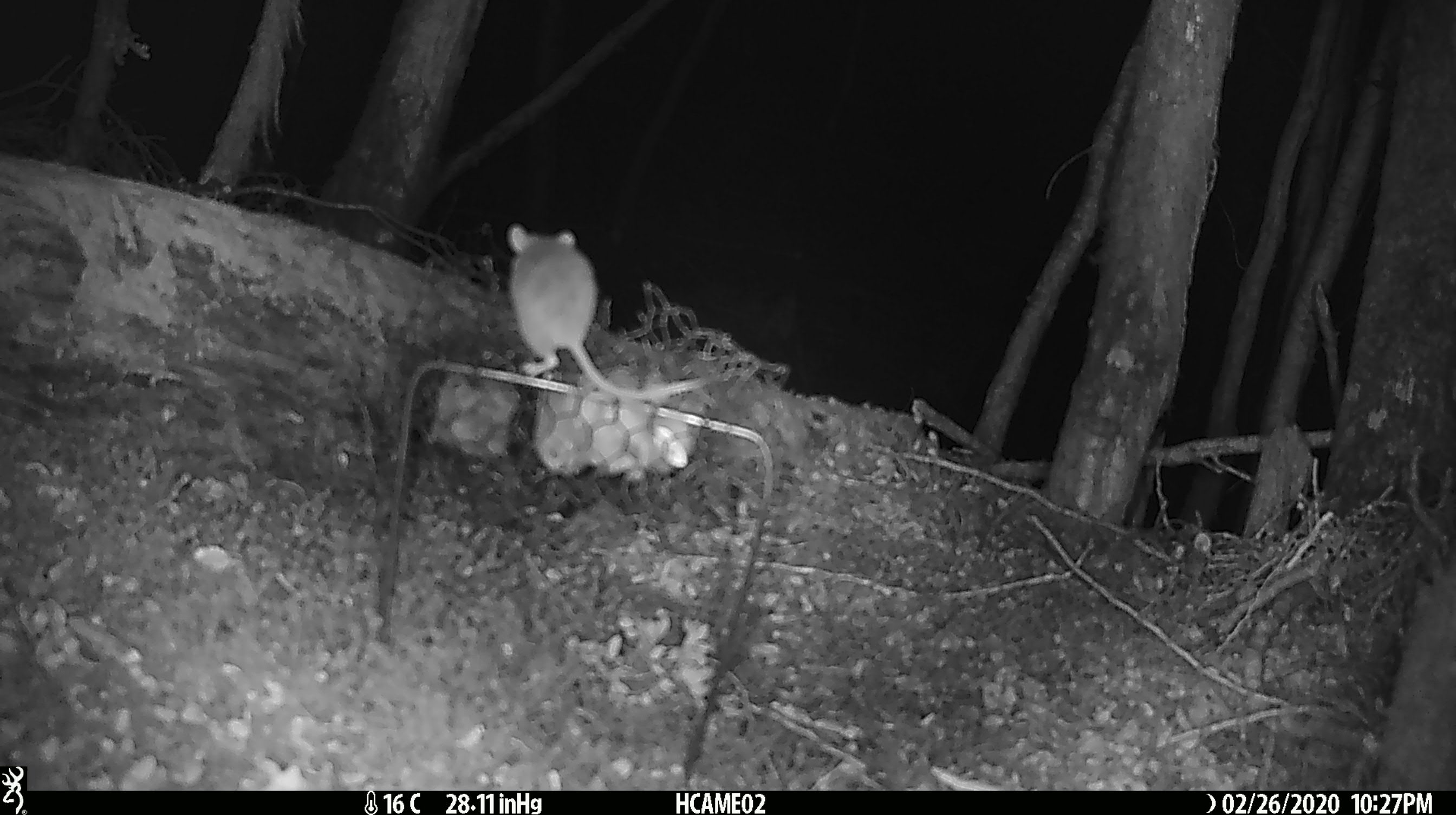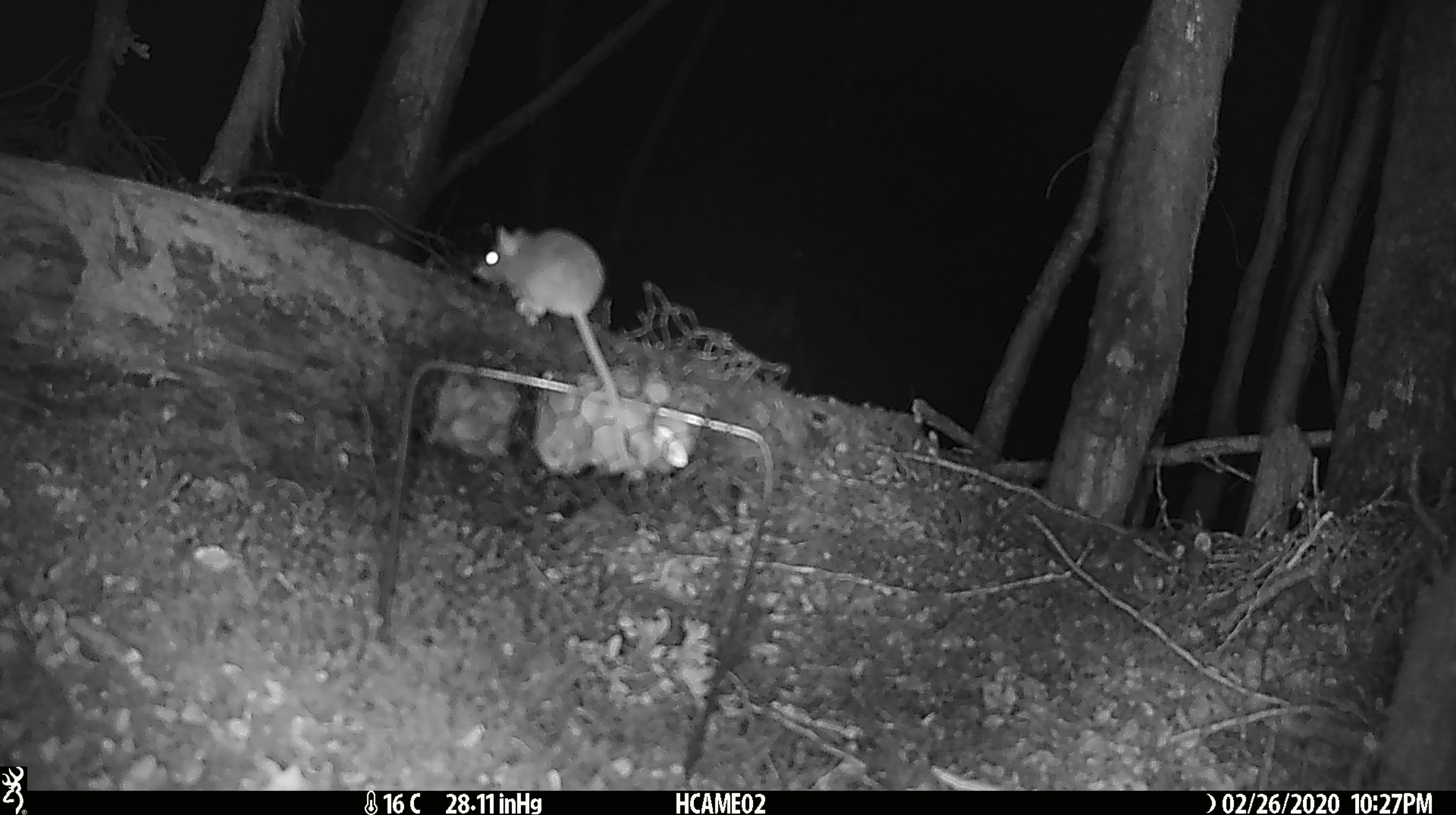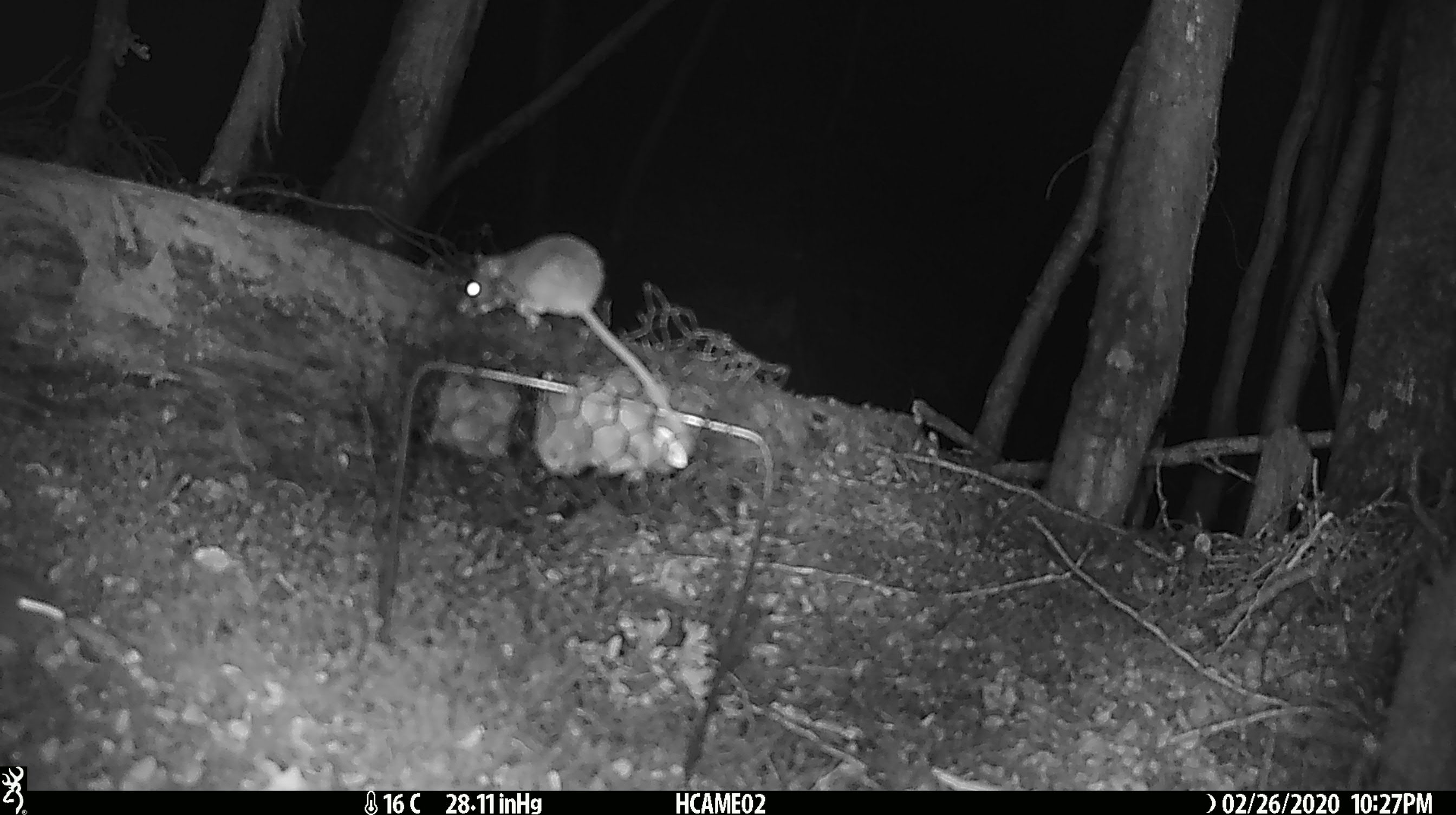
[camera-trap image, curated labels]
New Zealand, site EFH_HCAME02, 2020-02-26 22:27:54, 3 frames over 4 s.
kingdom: Animalia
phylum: Chordata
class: Mammalia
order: Rodentia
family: Muridae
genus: Mus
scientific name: Mus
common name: mouse